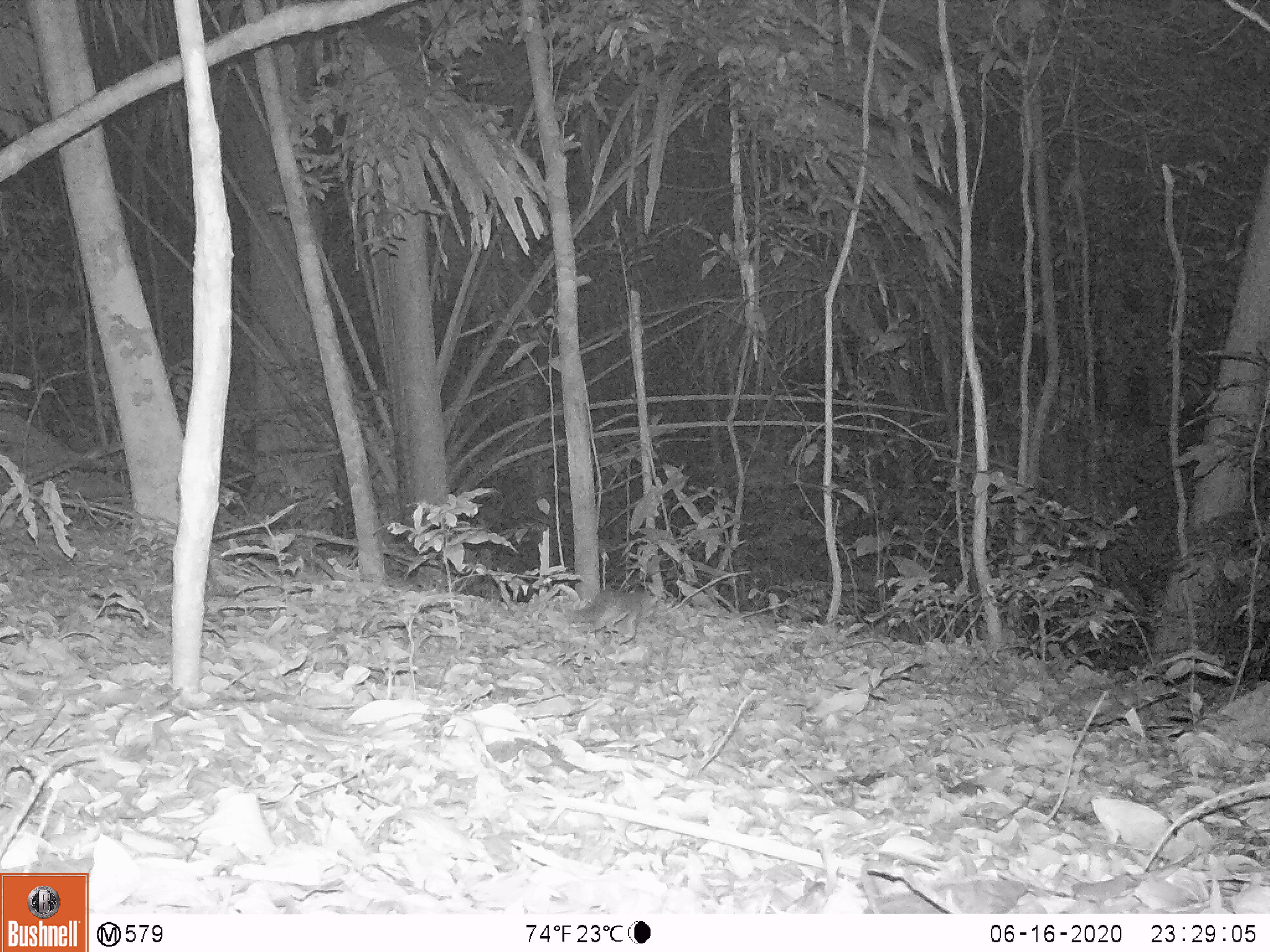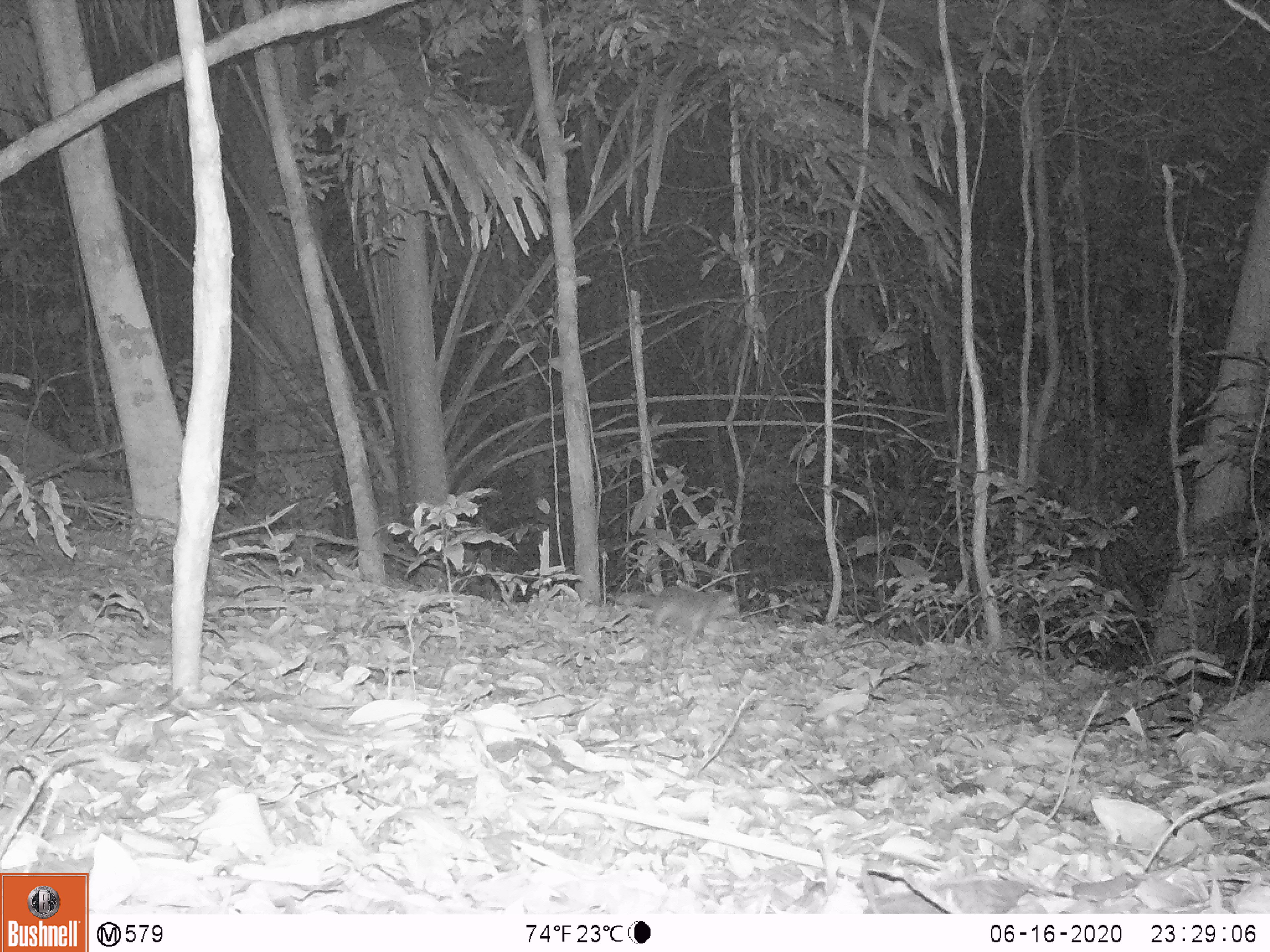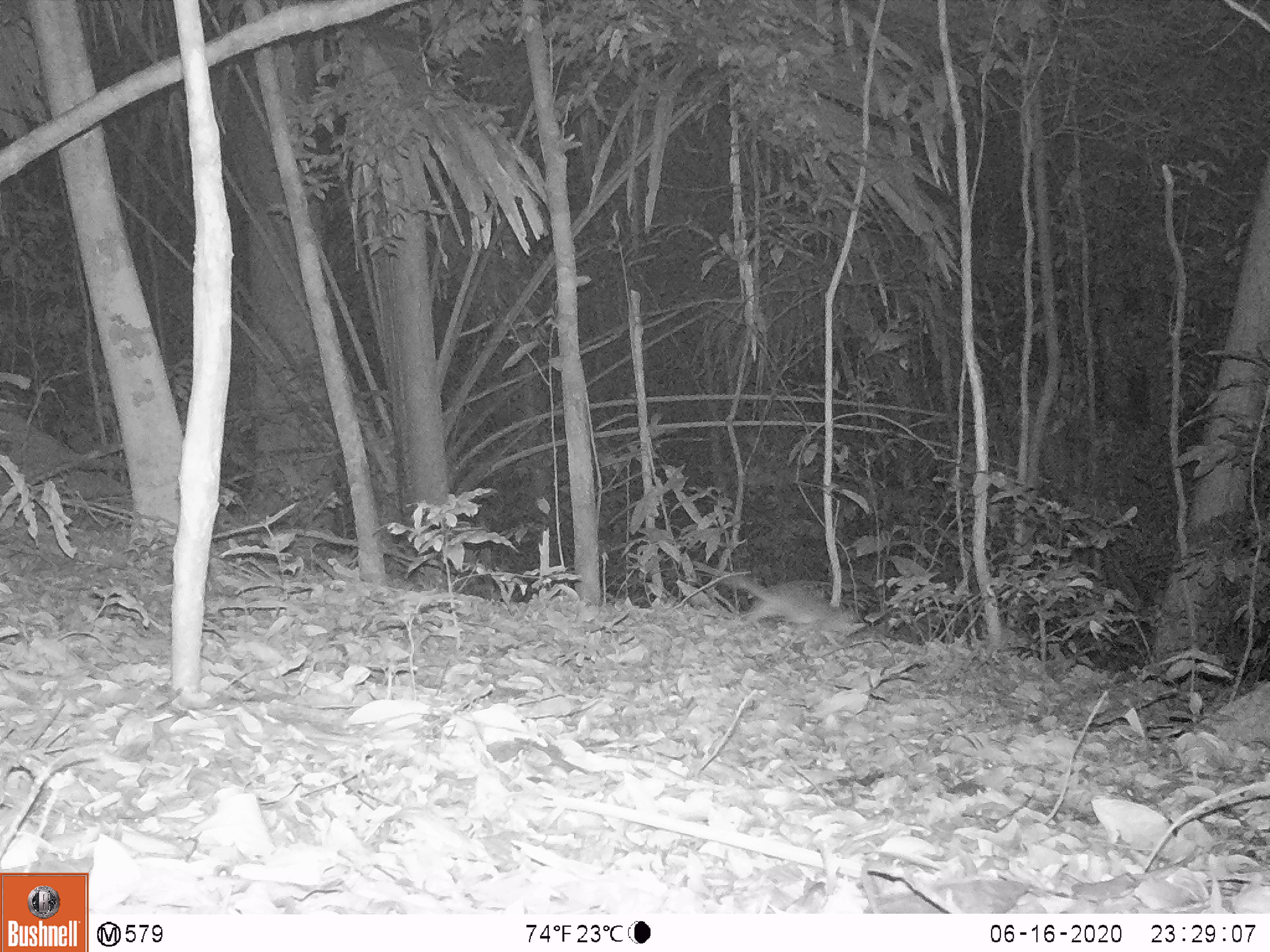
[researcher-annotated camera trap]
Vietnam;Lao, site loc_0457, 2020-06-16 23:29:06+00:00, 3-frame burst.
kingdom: Animalia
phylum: Chordata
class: Mammalia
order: Carnivora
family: Mustelidae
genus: Melogale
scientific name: Melogale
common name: ferret badger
Ferret badger (Melogale). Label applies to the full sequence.